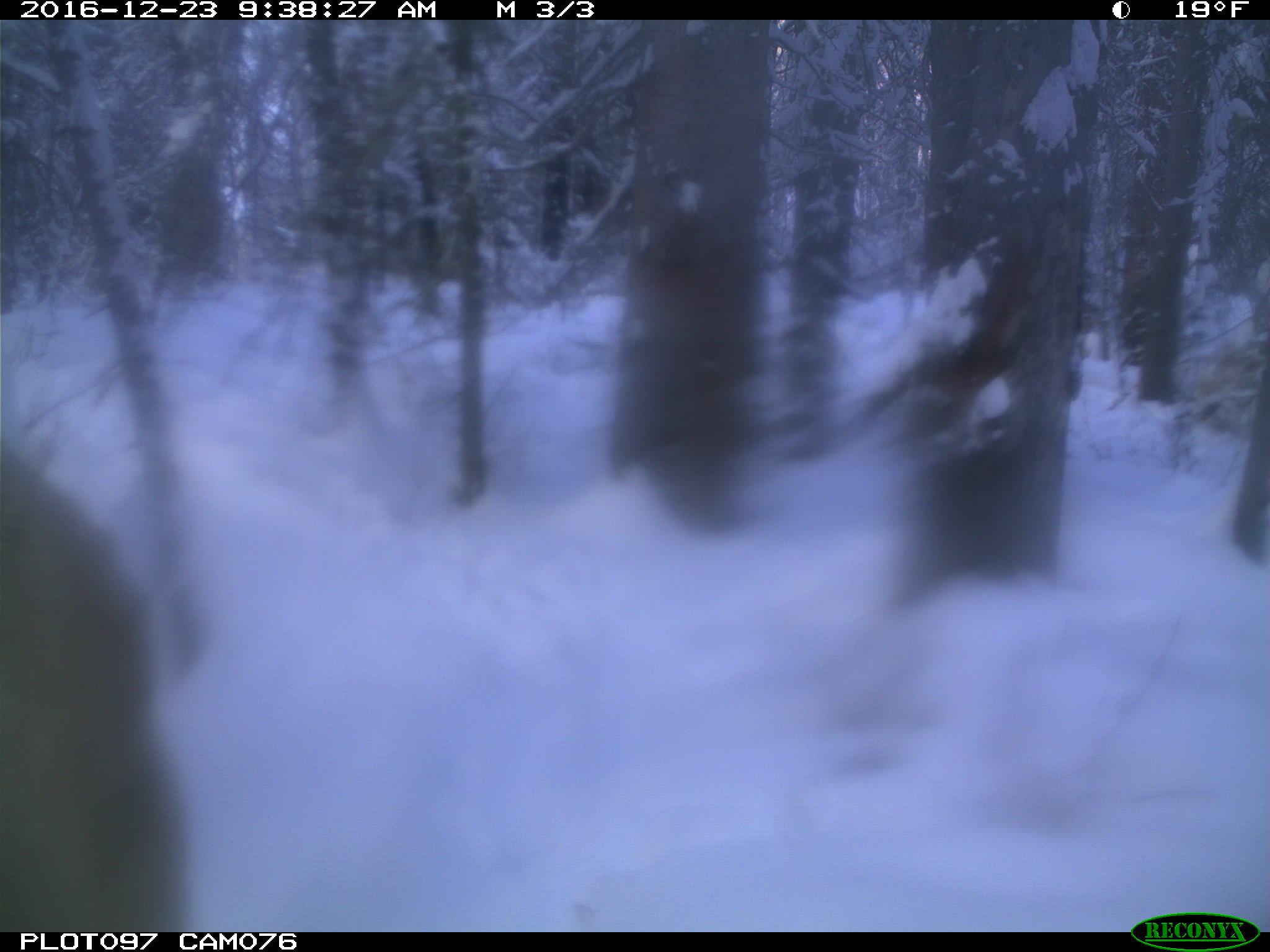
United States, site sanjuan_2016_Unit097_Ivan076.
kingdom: Animalia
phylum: Chordata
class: Mammalia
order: Artiodactyla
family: Cervidae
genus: Cervus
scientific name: Cervus elaphus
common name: red deer